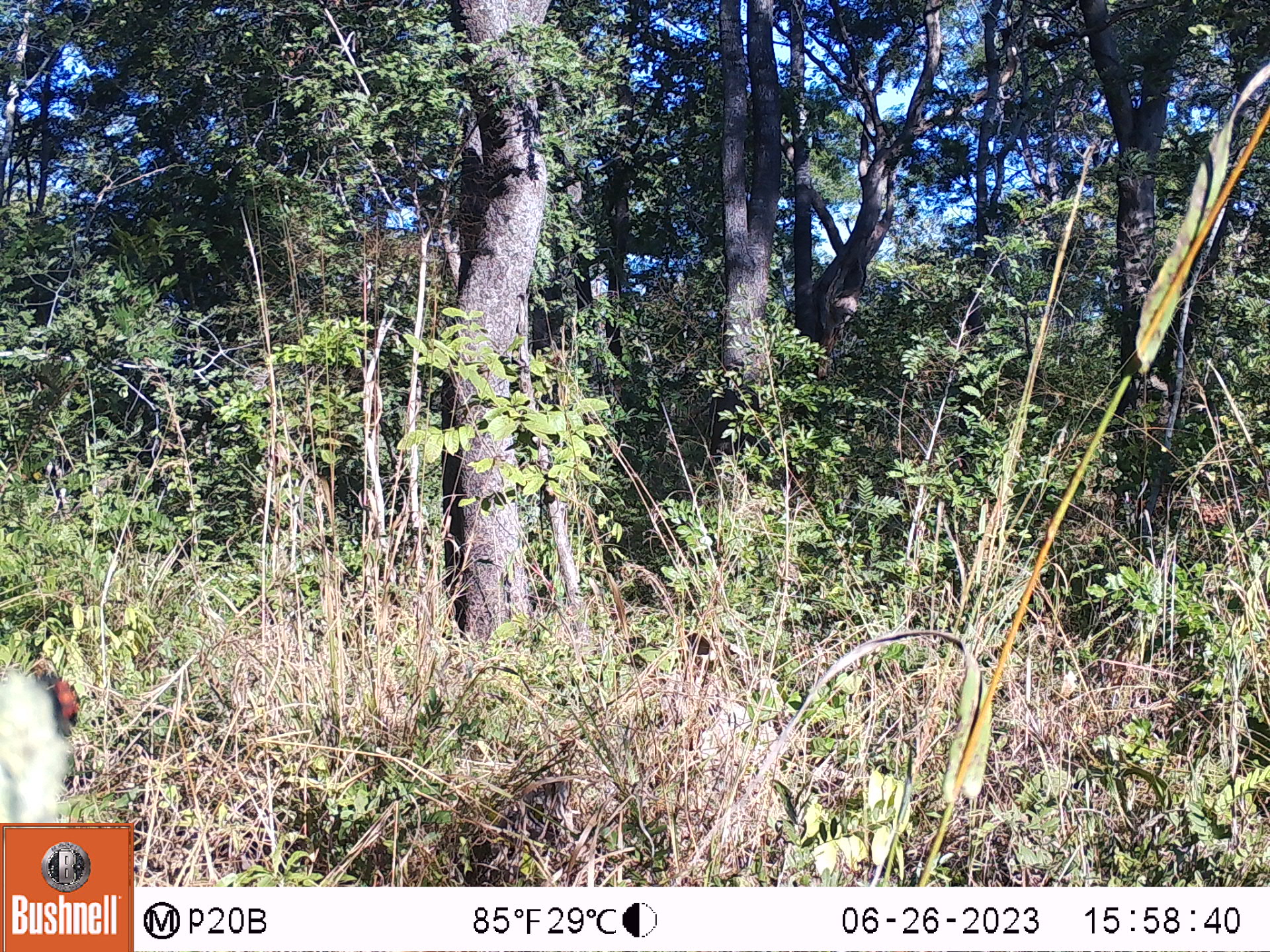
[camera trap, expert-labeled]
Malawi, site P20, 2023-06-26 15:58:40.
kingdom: Animalia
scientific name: Animalia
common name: other animal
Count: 1.